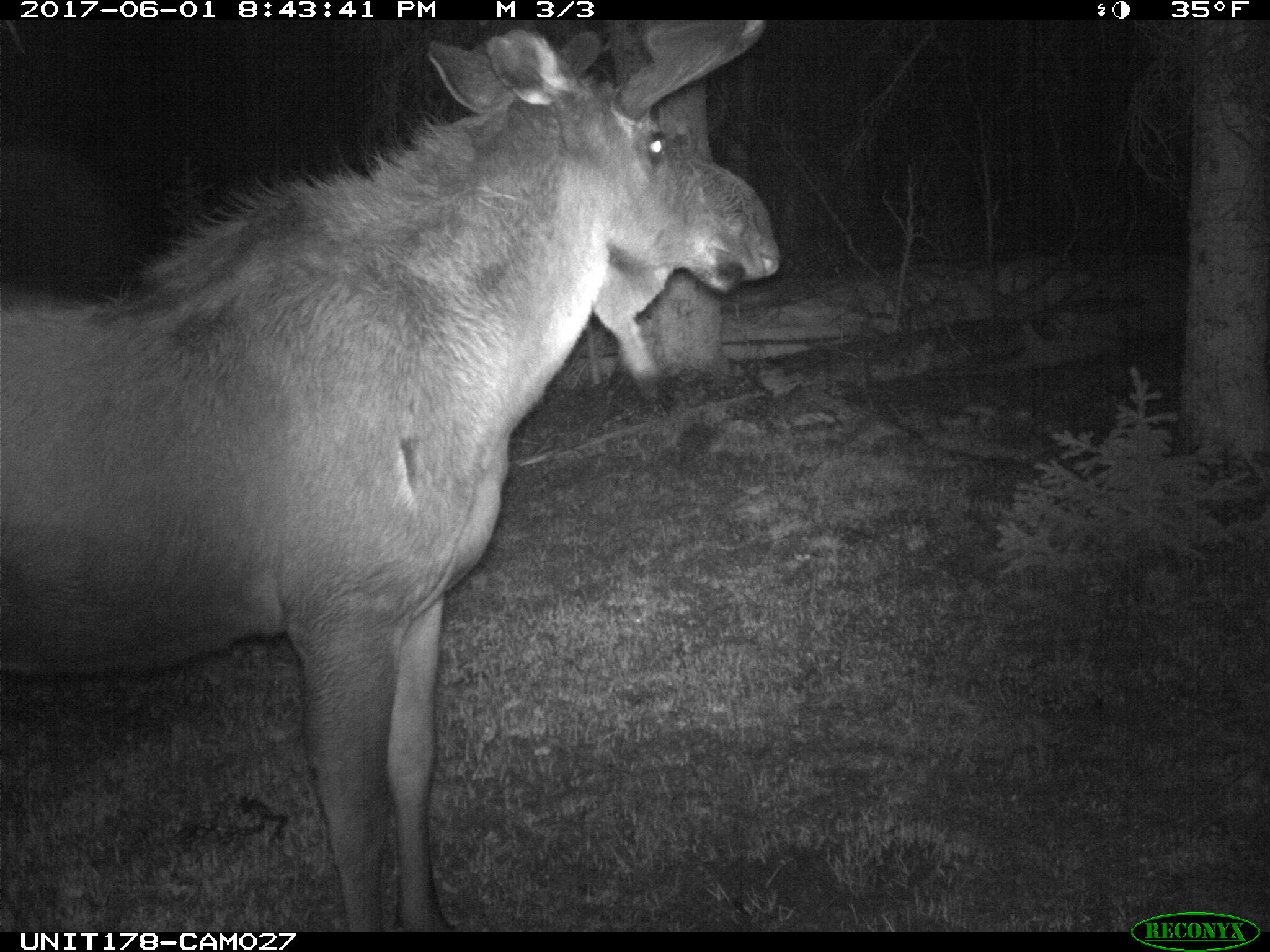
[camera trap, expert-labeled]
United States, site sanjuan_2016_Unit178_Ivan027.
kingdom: Animalia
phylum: Chordata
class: Mammalia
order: Artiodactyla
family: Cervidae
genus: Alces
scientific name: Alces alces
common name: moose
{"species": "Alces alces (moose)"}